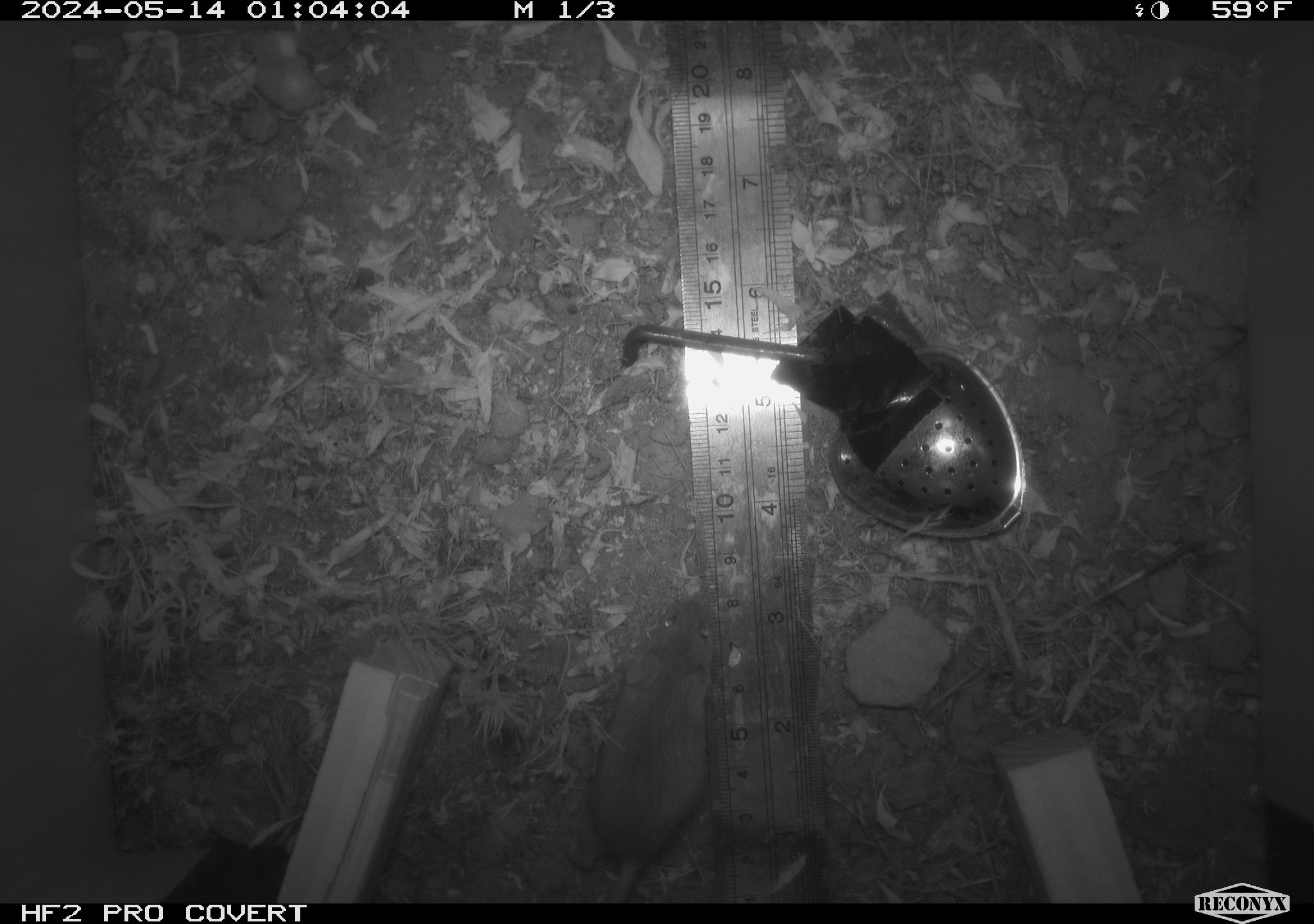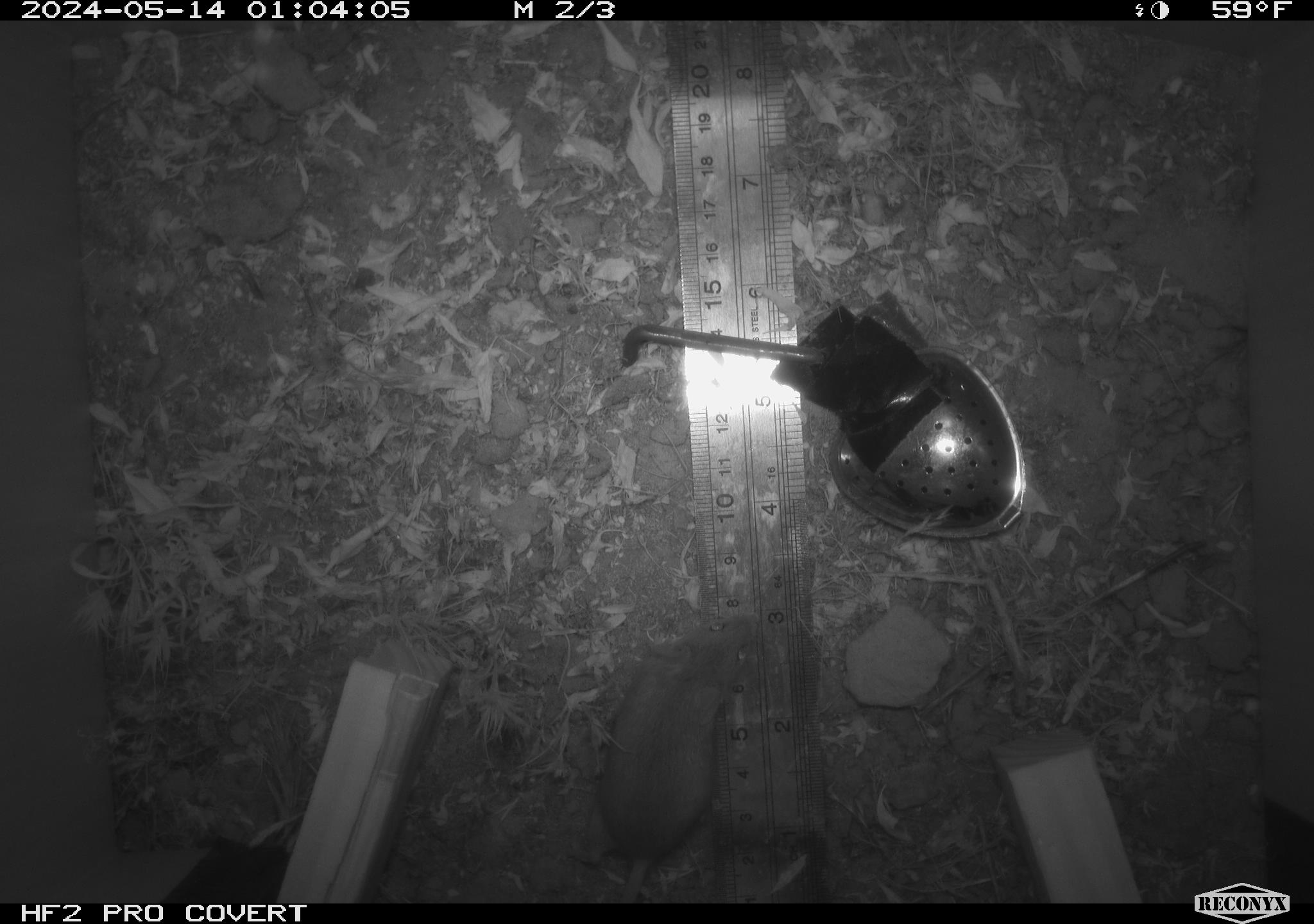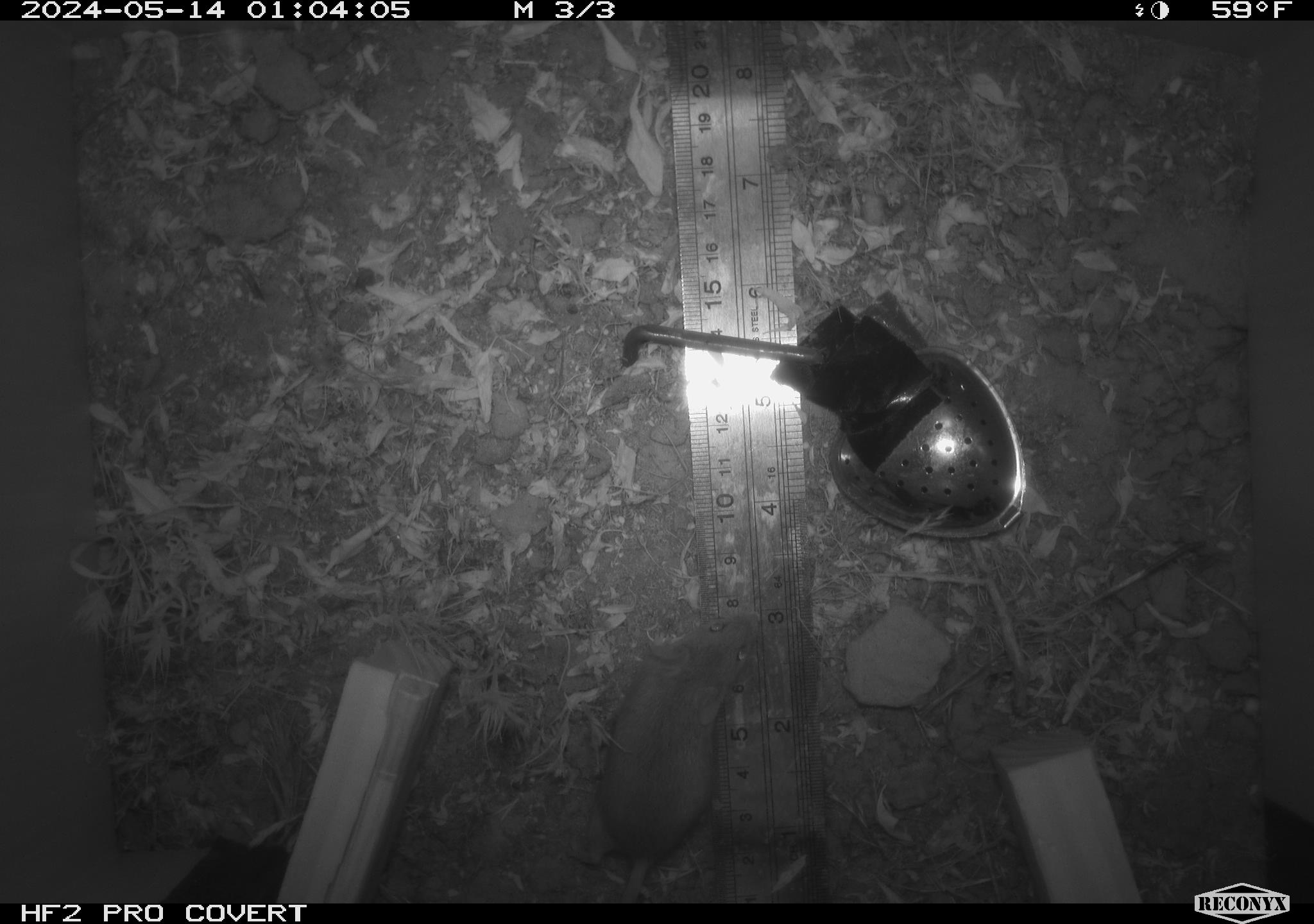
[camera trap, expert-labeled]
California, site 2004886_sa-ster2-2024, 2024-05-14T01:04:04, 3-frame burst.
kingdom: Animalia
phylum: Chordata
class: Mammalia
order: Rodentia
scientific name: Rodentia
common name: mouse species